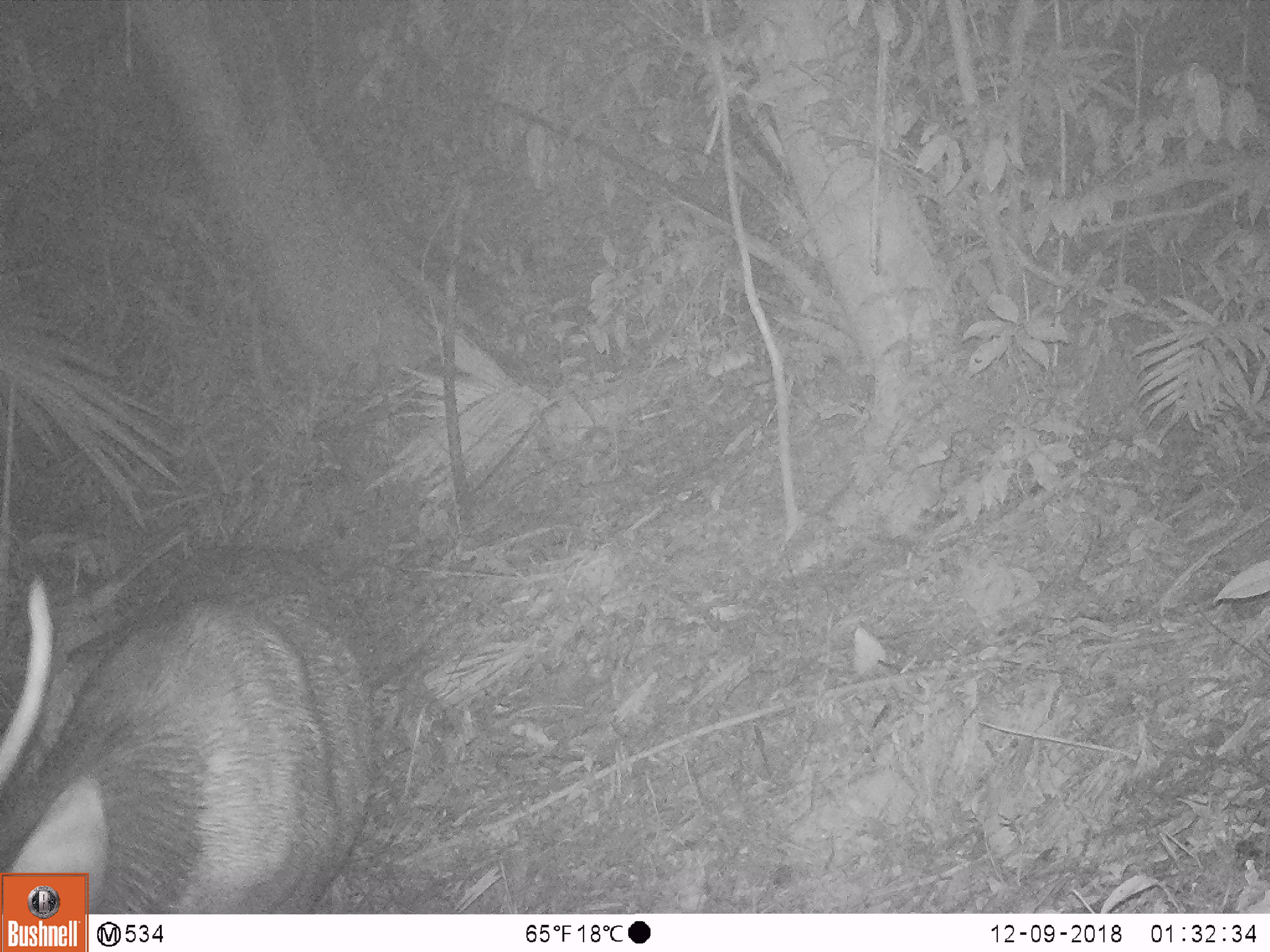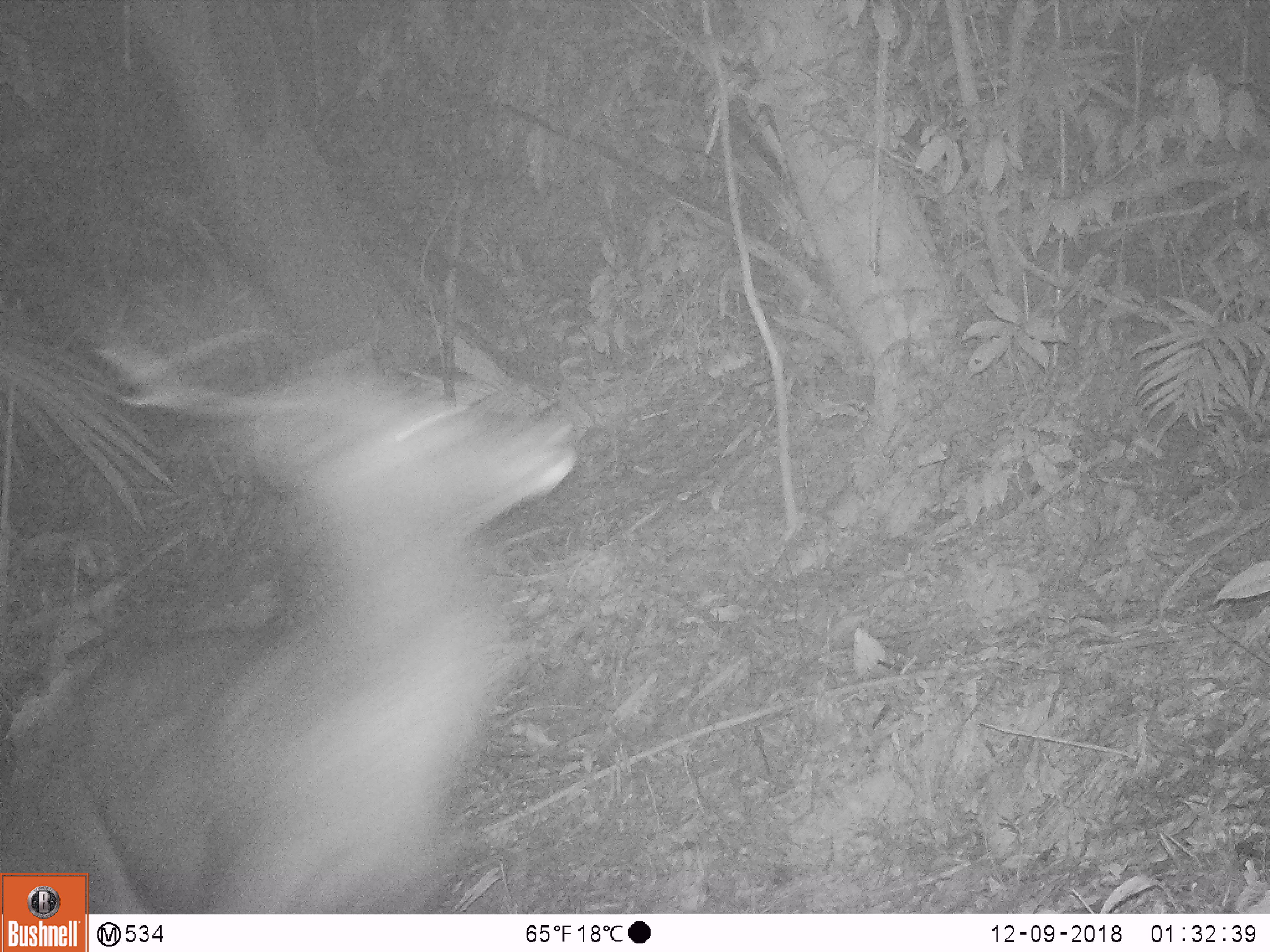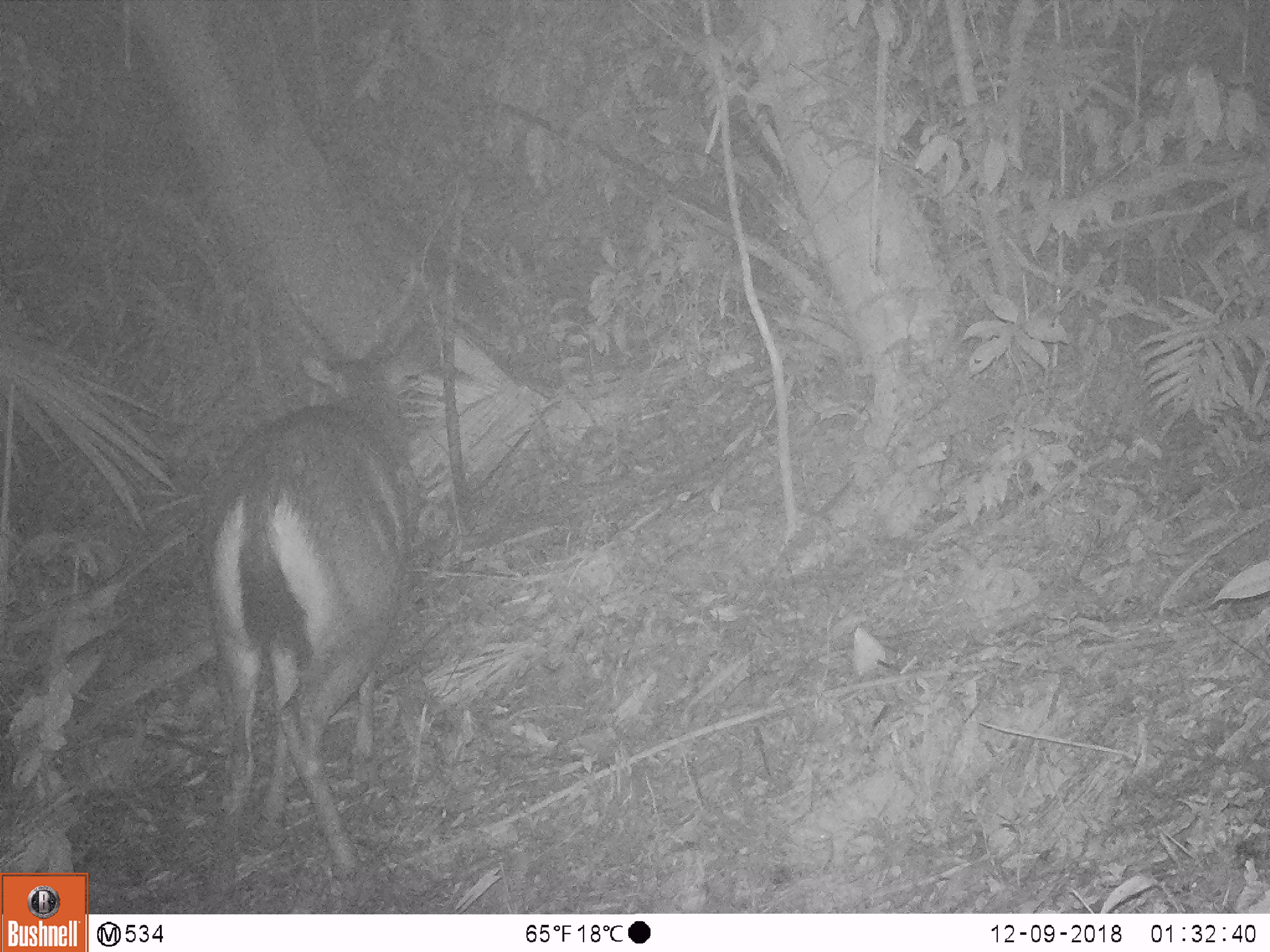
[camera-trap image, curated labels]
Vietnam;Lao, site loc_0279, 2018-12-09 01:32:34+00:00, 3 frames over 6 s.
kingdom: Animalia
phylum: Chordata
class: Mammalia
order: Artiodactyla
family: Cervidae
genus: Rusa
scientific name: Rusa unicolor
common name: sambar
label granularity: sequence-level